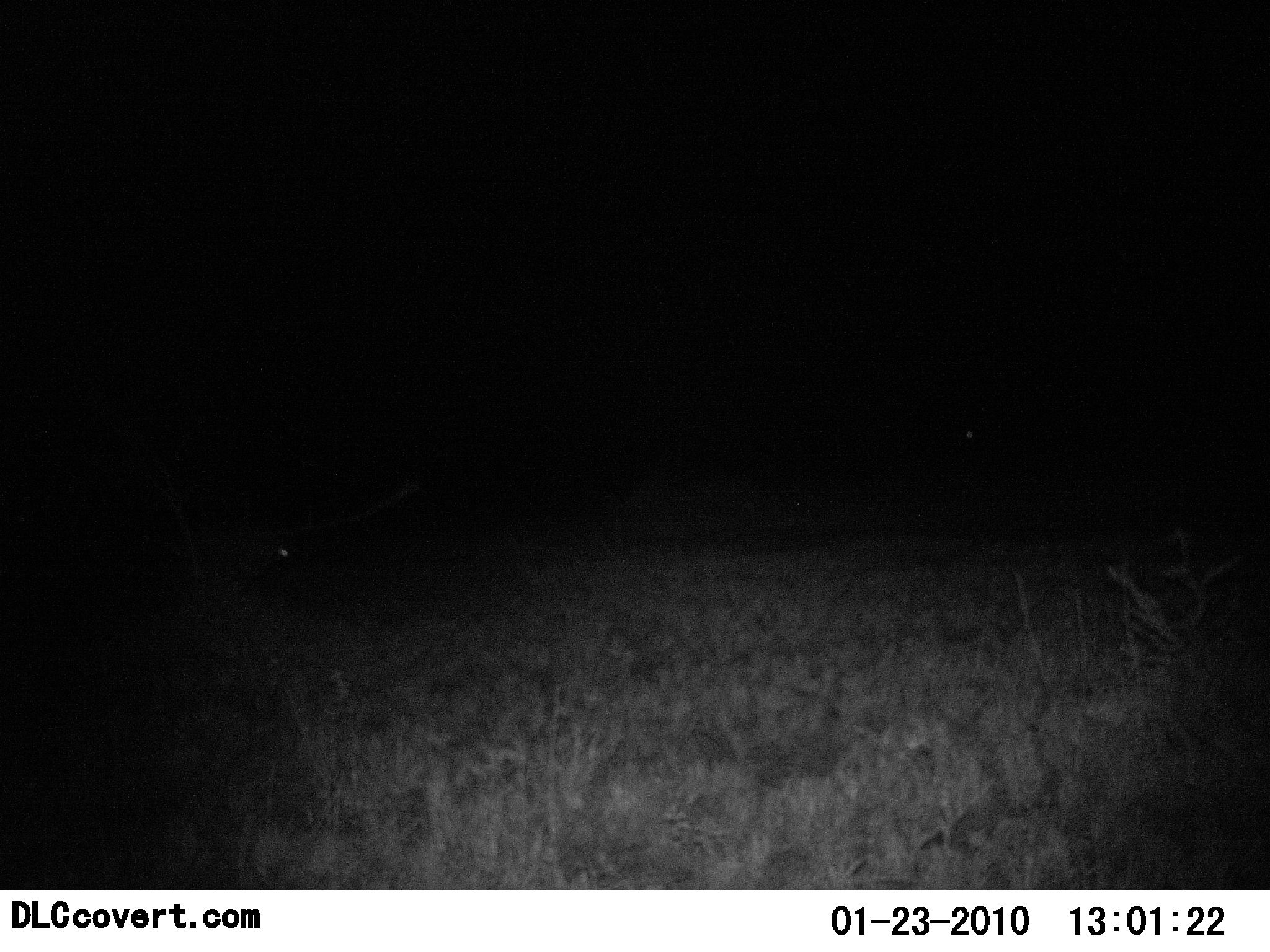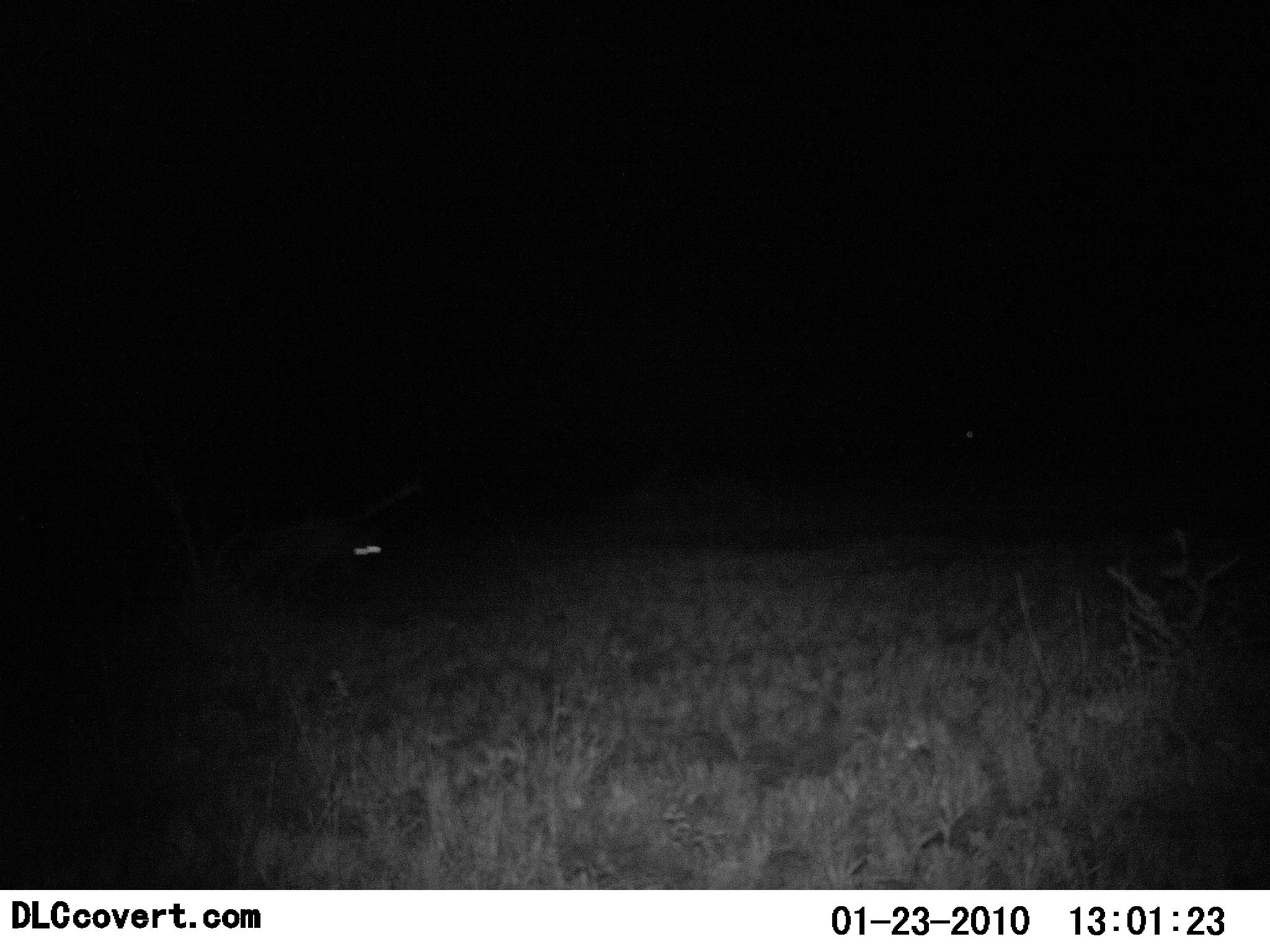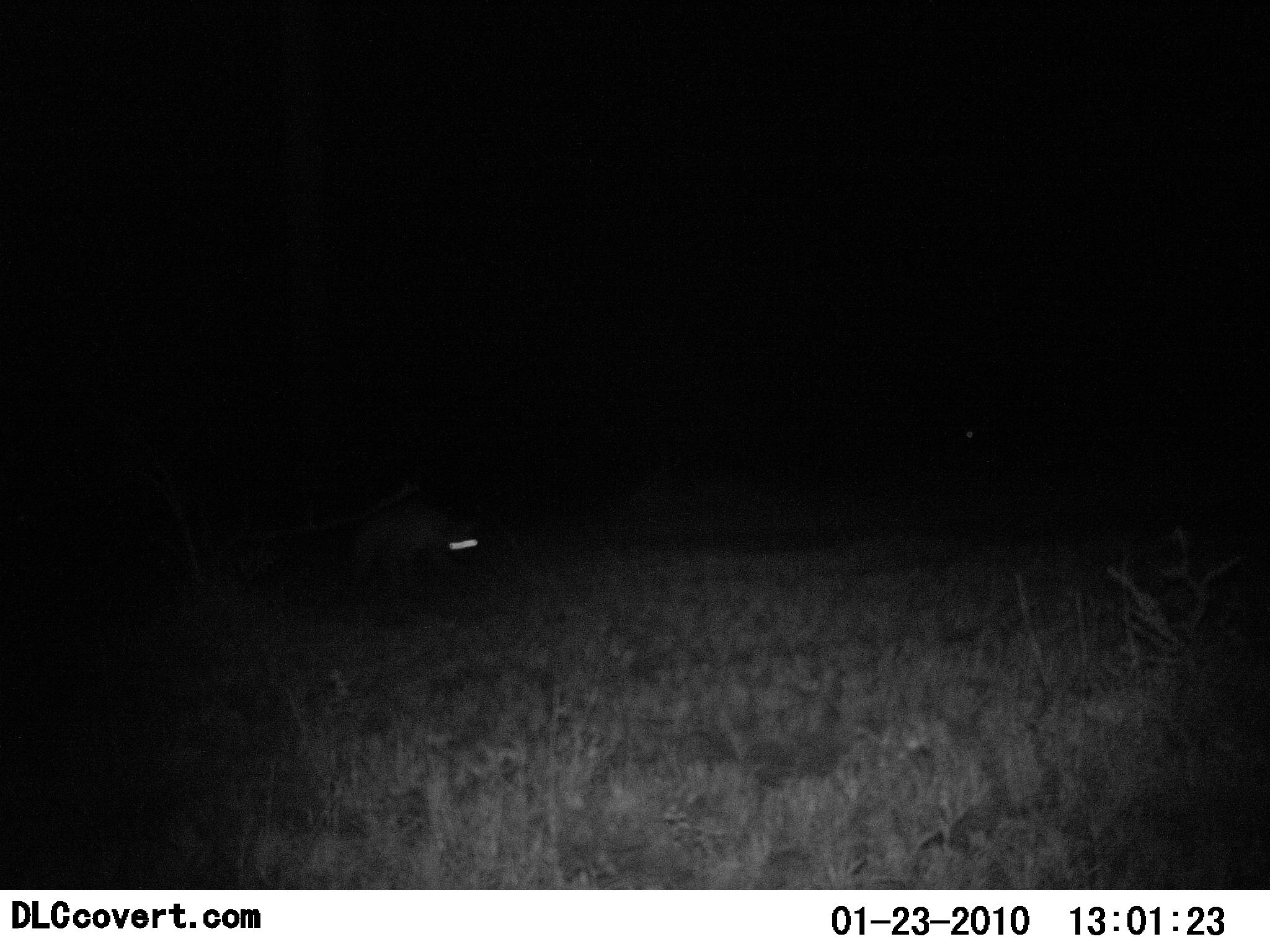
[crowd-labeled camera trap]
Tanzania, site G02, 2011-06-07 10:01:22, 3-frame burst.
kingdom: Animalia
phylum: Chordata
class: Mammalia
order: Carnivora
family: Hyaenidae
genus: Crocuta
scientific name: Crocuta crocuta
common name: spotted hyena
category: hyenaspotted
Hyenaspotted (spotted hyena) (Crocuta crocuta), count 1. Behavior (volunteer vote fractions): standing 0%, resting 0%, moving 100%, interacting 0%. Young present (vote fraction): 0%. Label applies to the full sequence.